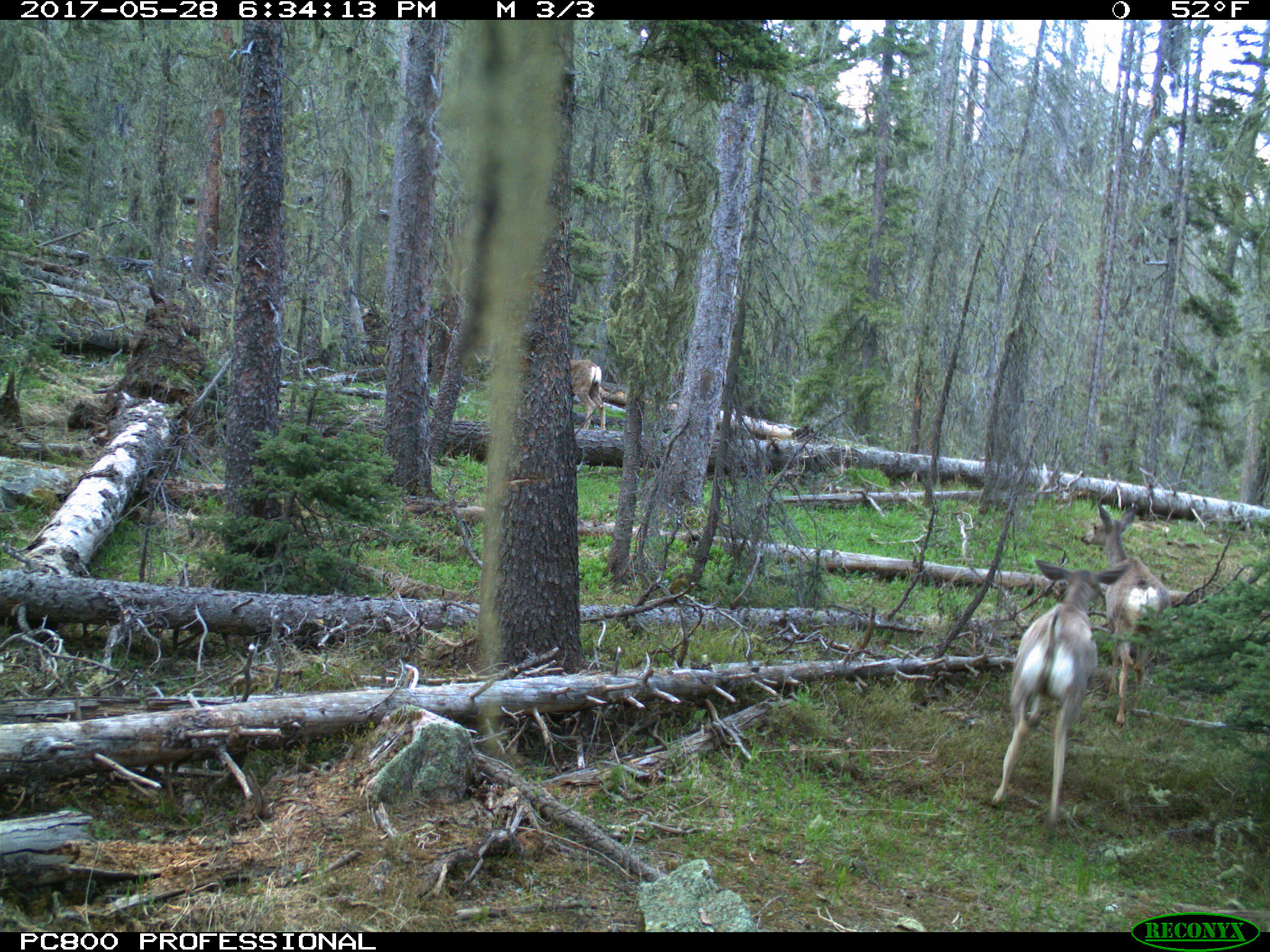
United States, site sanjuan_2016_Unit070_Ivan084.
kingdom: Animalia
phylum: Chordata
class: Mammalia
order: Artiodactyla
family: Cervidae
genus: Odocoileus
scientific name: Odocoileus hemionus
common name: mule deer